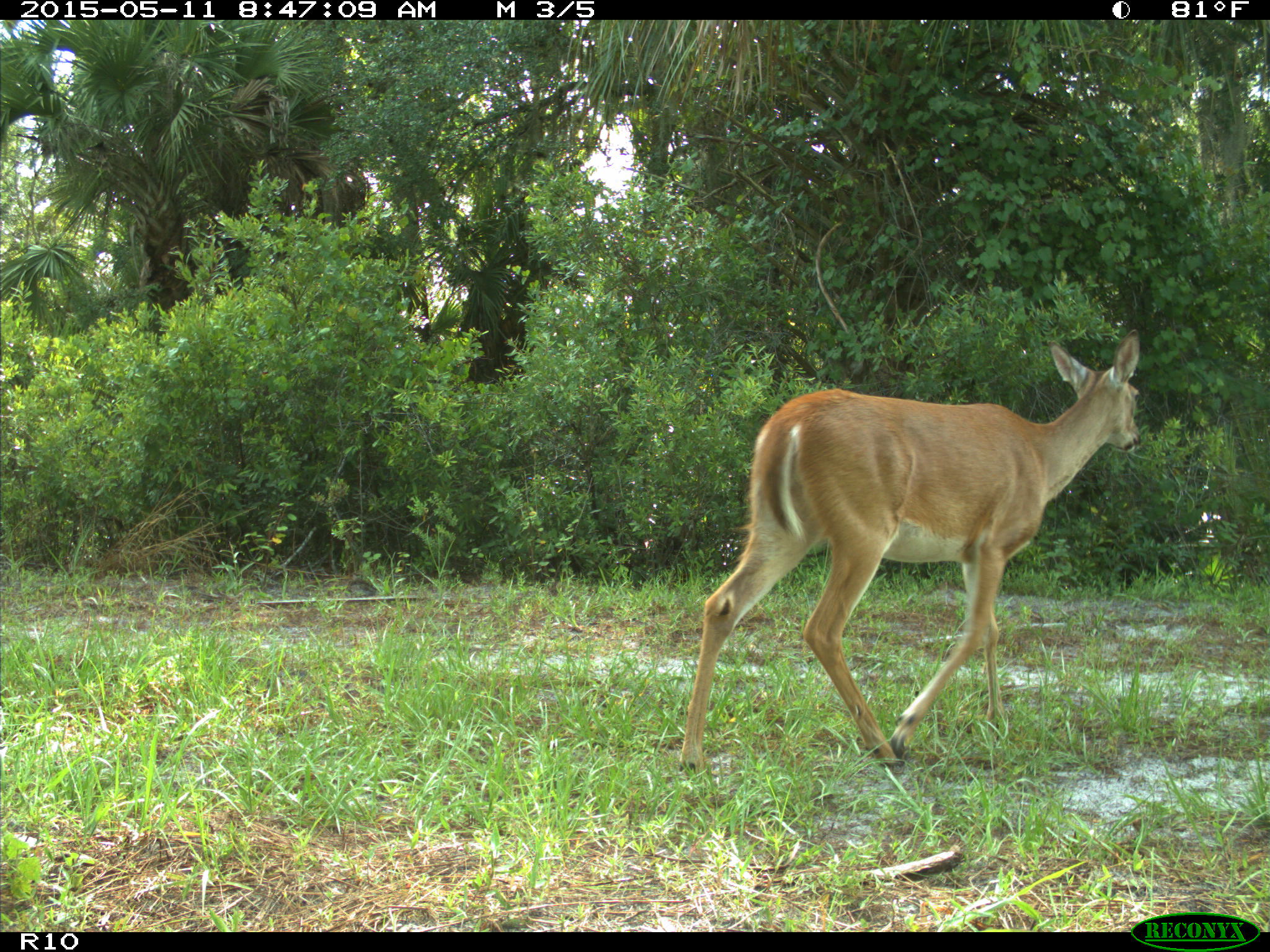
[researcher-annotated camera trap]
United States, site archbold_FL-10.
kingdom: Animalia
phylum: Chordata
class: Mammalia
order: Artiodactyla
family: Cervidae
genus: Odocoileus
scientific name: Odocoileus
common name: deer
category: unidentified deer